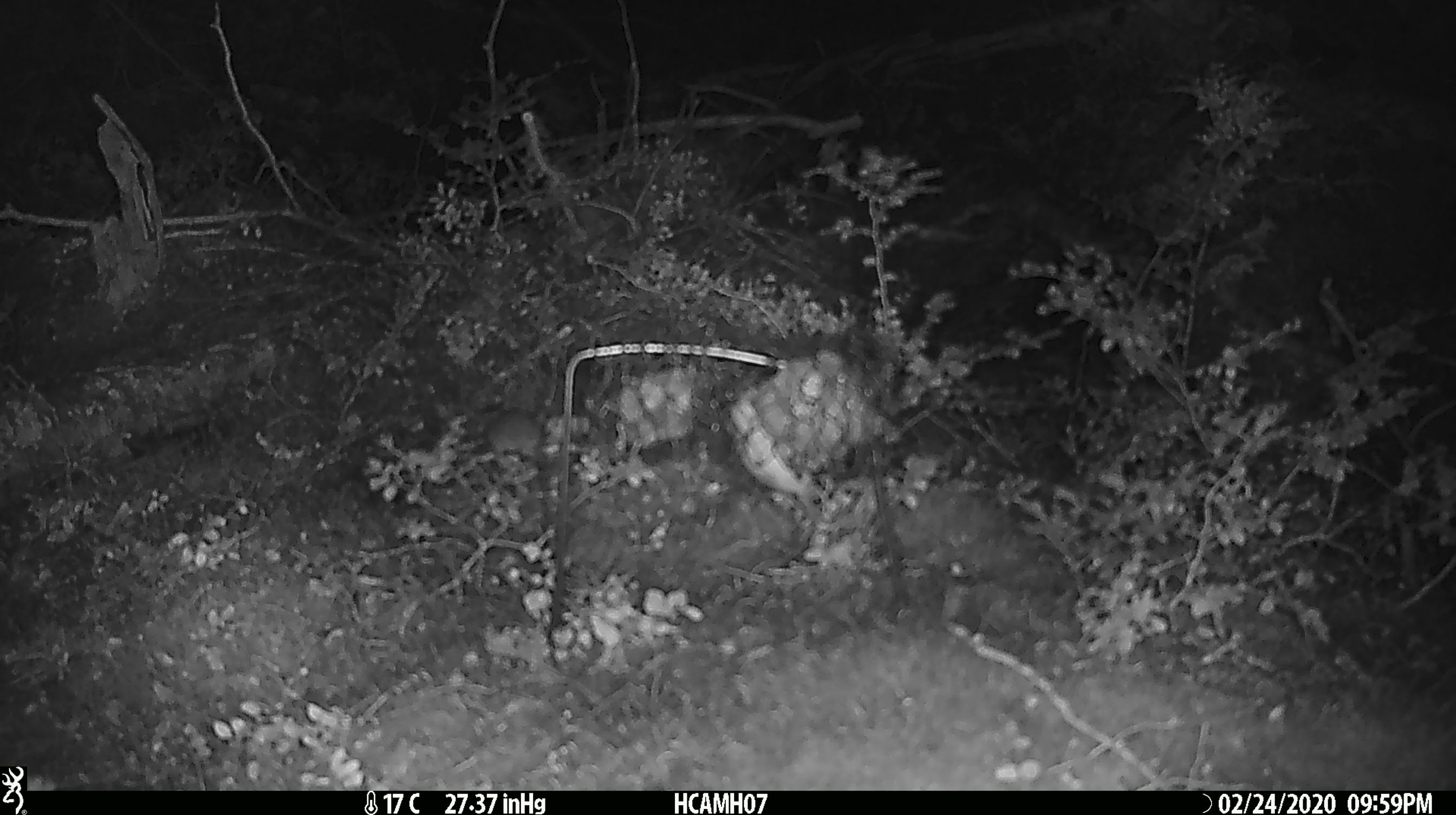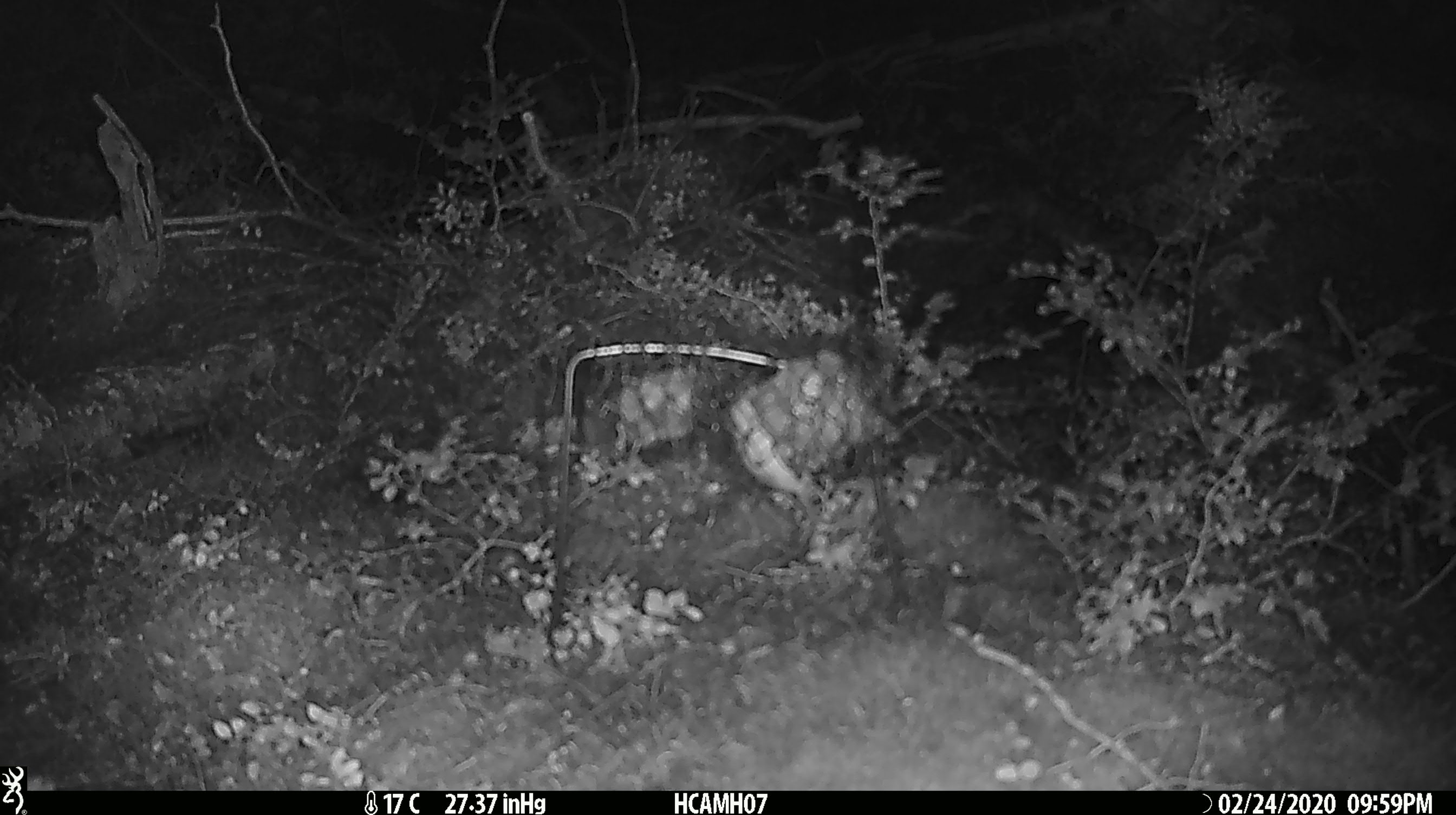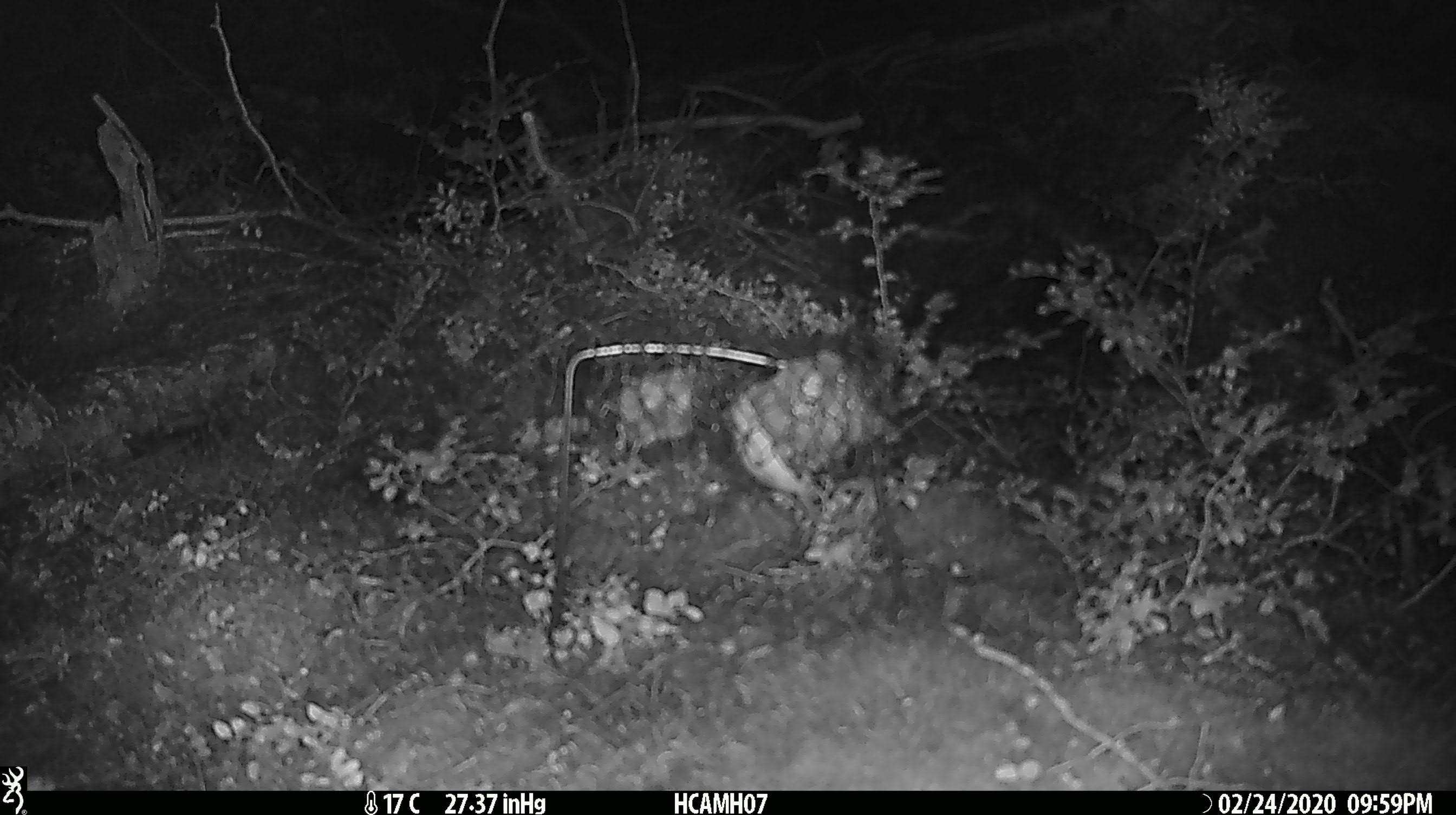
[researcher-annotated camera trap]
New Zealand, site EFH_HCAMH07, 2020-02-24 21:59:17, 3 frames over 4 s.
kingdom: Animalia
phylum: Chordata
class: Mammalia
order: Rodentia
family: Muridae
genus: Mus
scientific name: Mus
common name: mouse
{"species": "mouse (Mus)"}